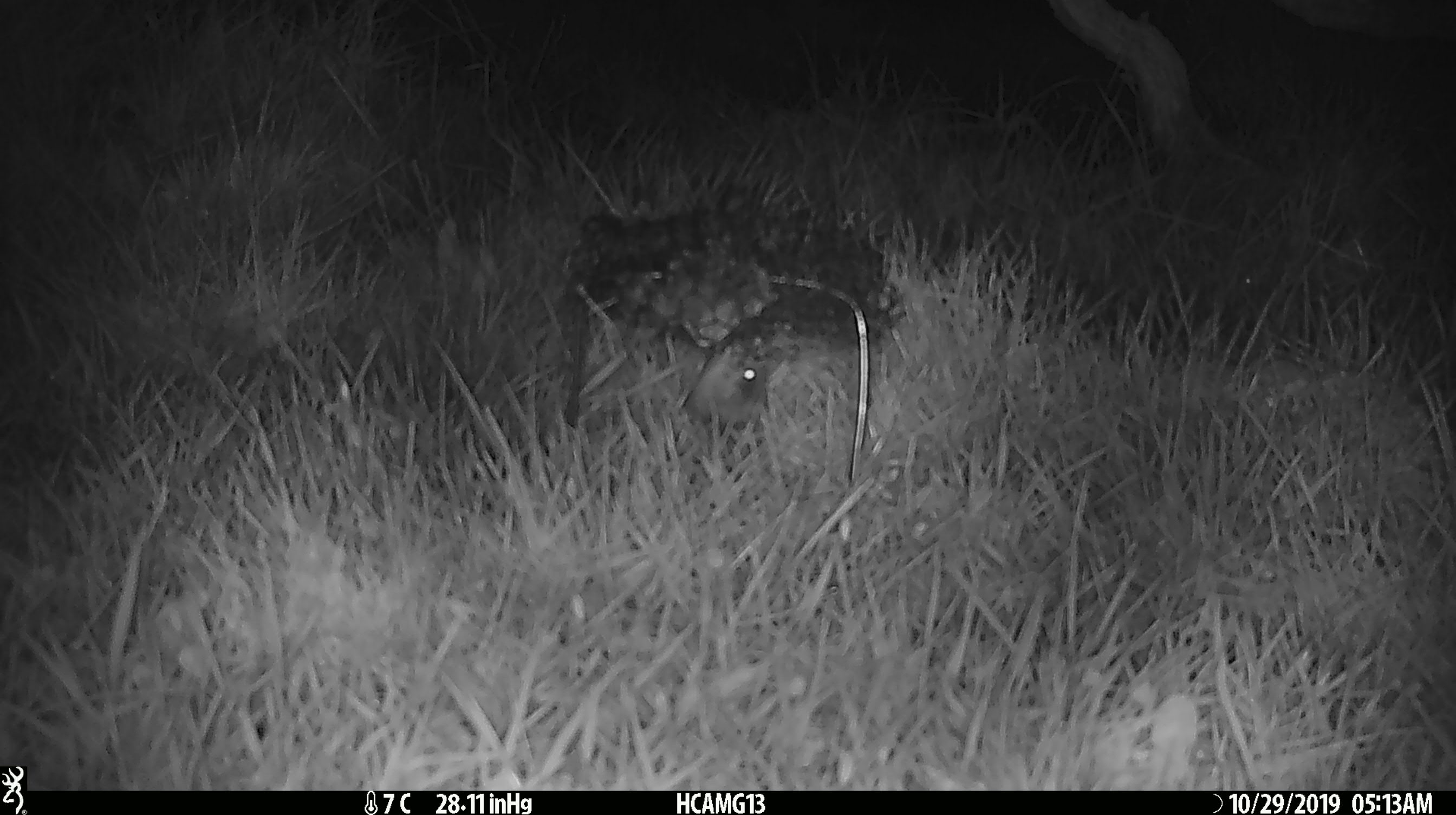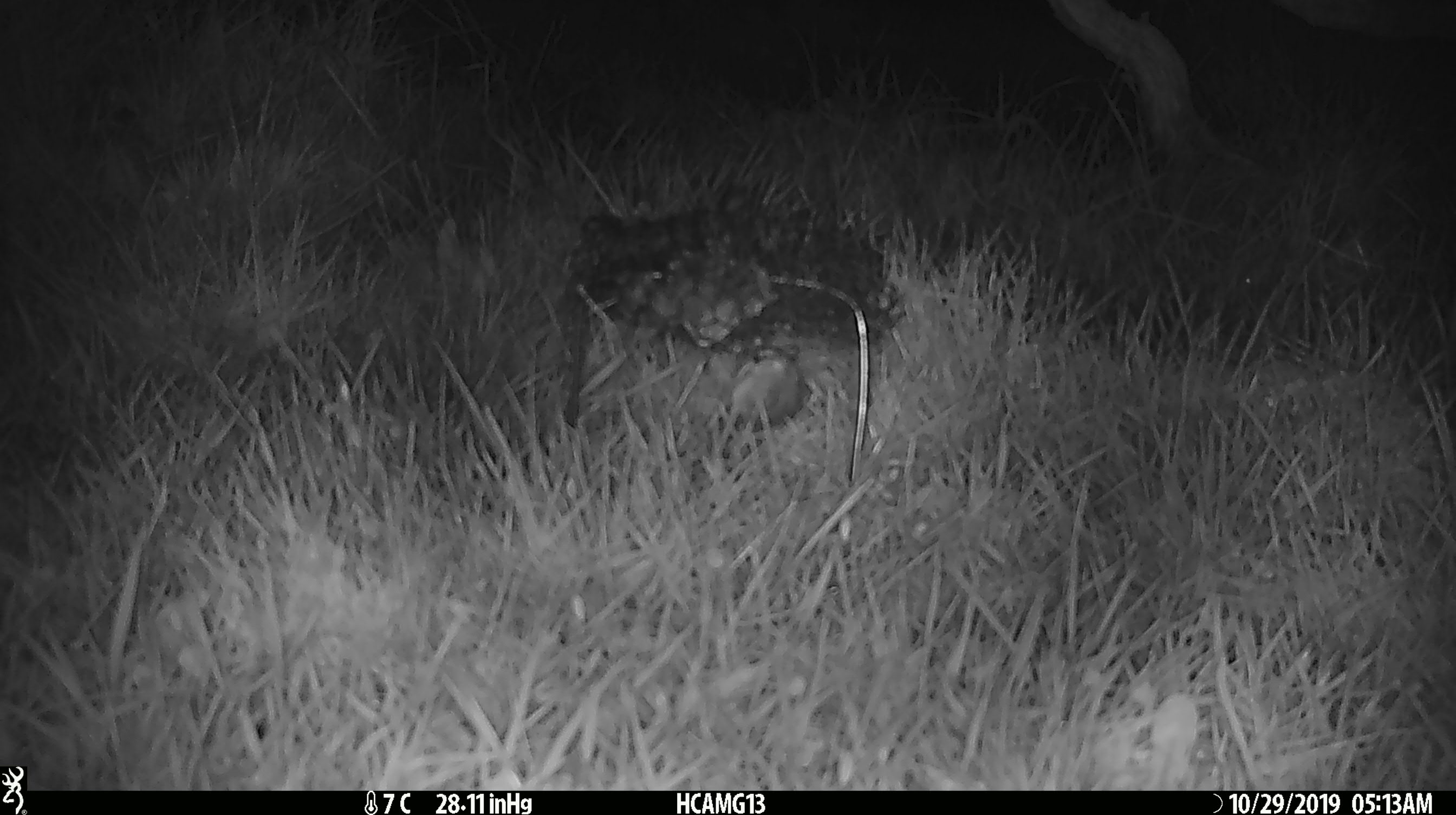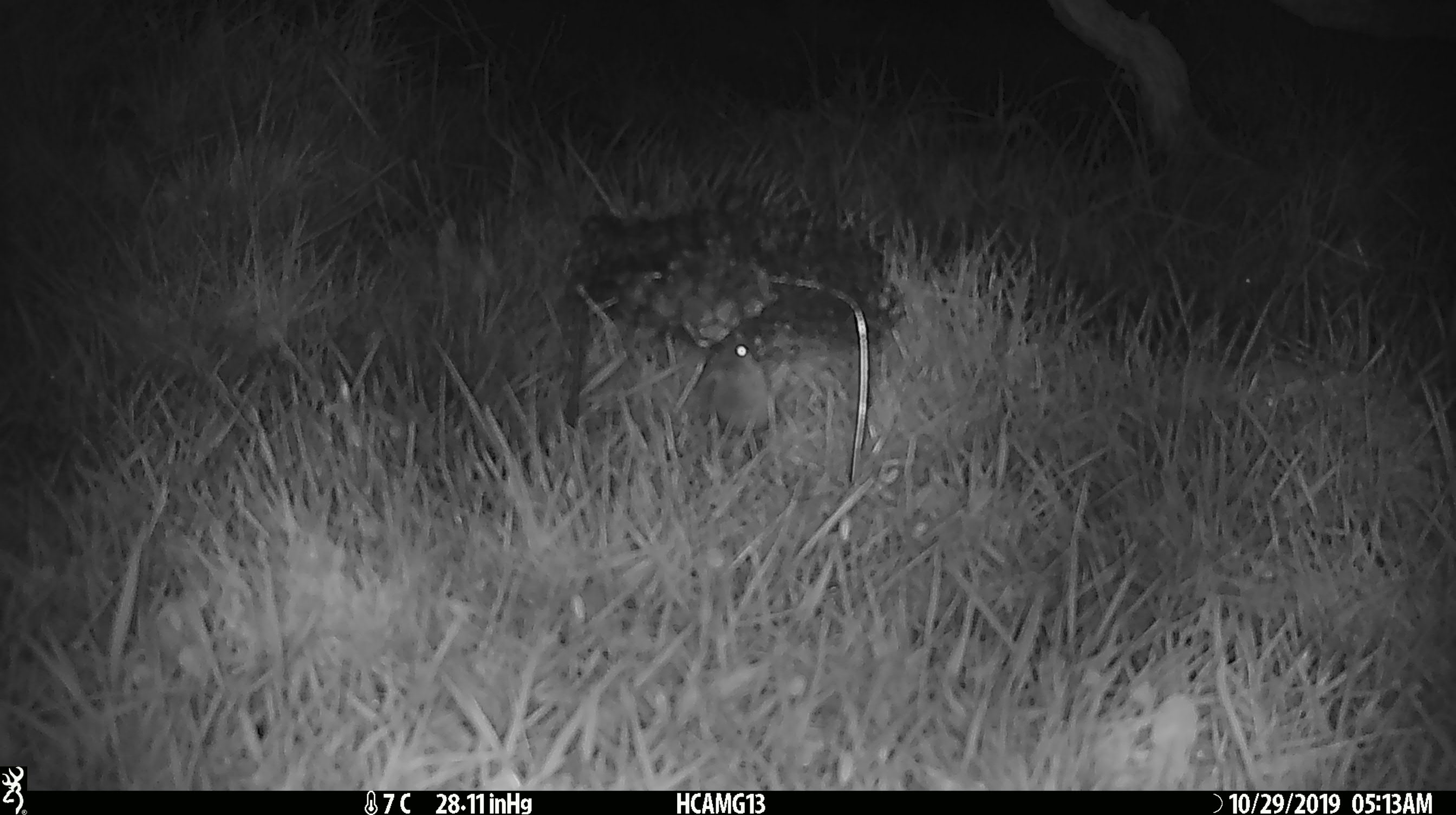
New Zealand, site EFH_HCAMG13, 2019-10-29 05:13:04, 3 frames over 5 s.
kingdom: Animalia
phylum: Chordata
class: Mammalia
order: Rodentia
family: Muridae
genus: Mus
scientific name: Mus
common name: mouse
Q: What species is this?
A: Mouse (Mus).